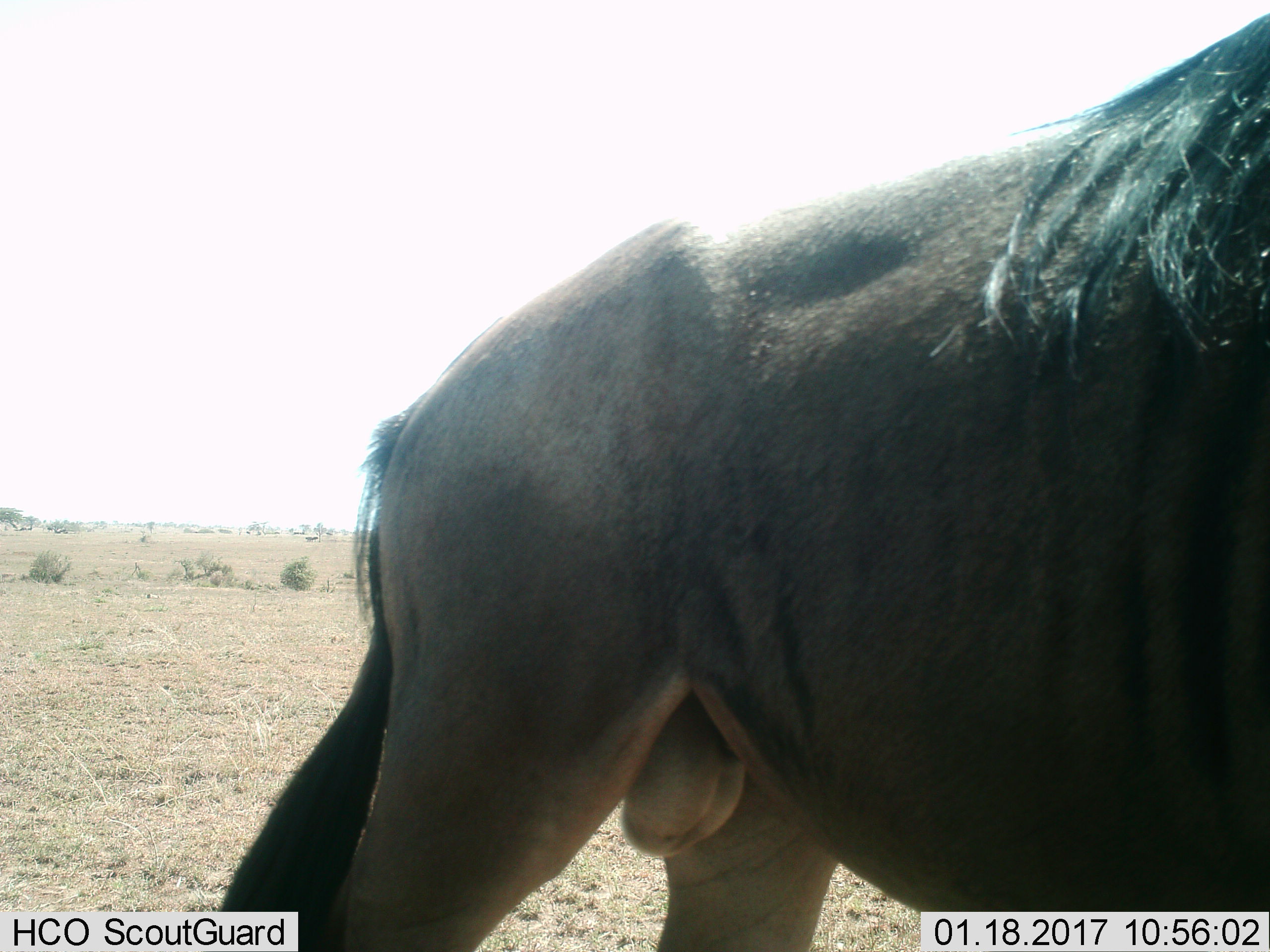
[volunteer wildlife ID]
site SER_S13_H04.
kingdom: Animalia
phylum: Chordata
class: Mammalia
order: Artiodactyla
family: Bovidae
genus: Connochaetes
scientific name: Connochaetes taurinus taurinus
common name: blue wildebeest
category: wildebeestblue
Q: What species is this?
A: Wildebeestblue (blue wildebeest) (Connochaetes taurinus taurinus).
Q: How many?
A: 1.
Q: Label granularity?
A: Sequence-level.